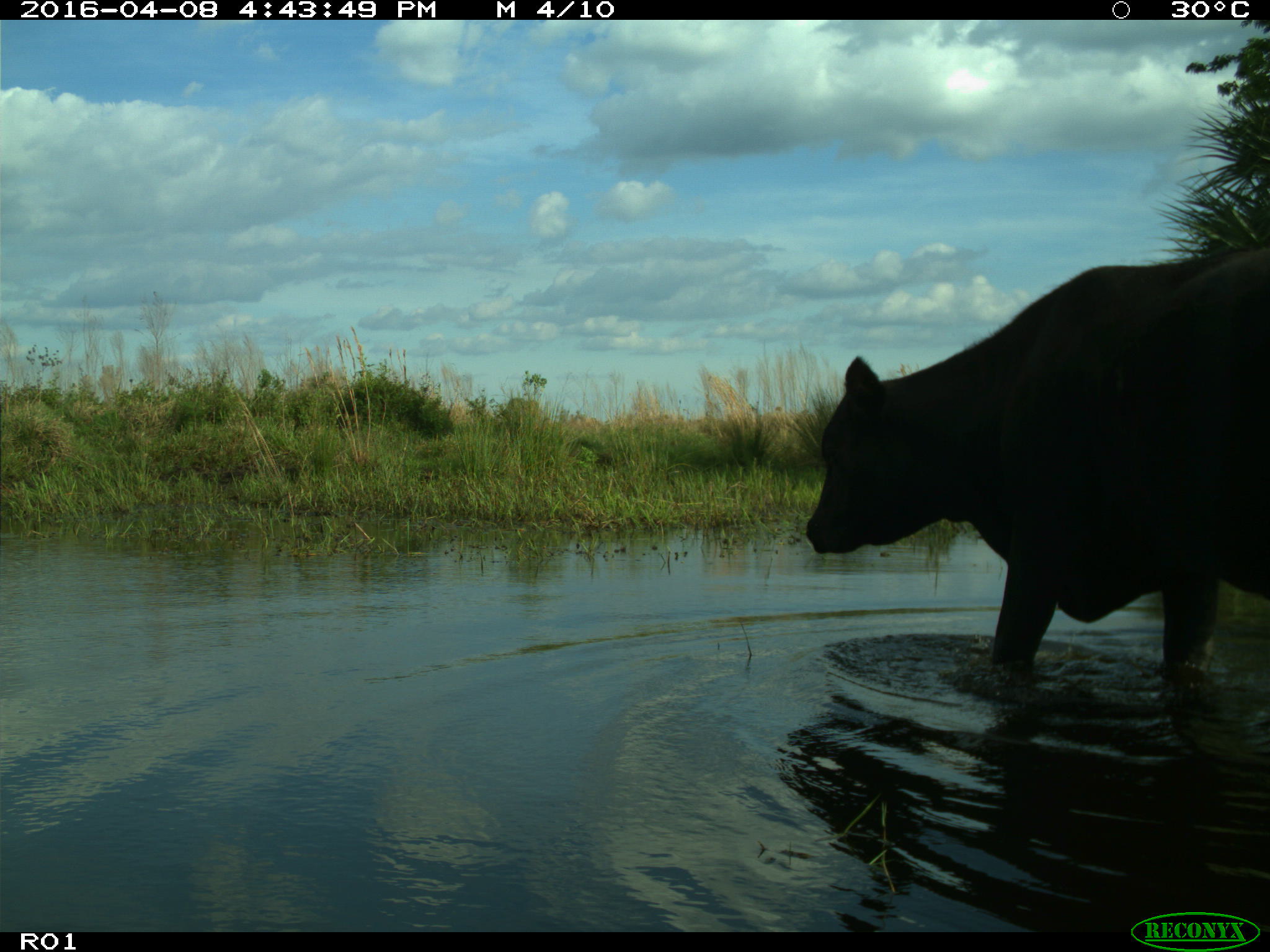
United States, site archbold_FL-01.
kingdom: Animalia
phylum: Chordata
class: Mammalia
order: Artiodactyla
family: Bovidae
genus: Bos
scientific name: Bos taurus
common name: domestic cow